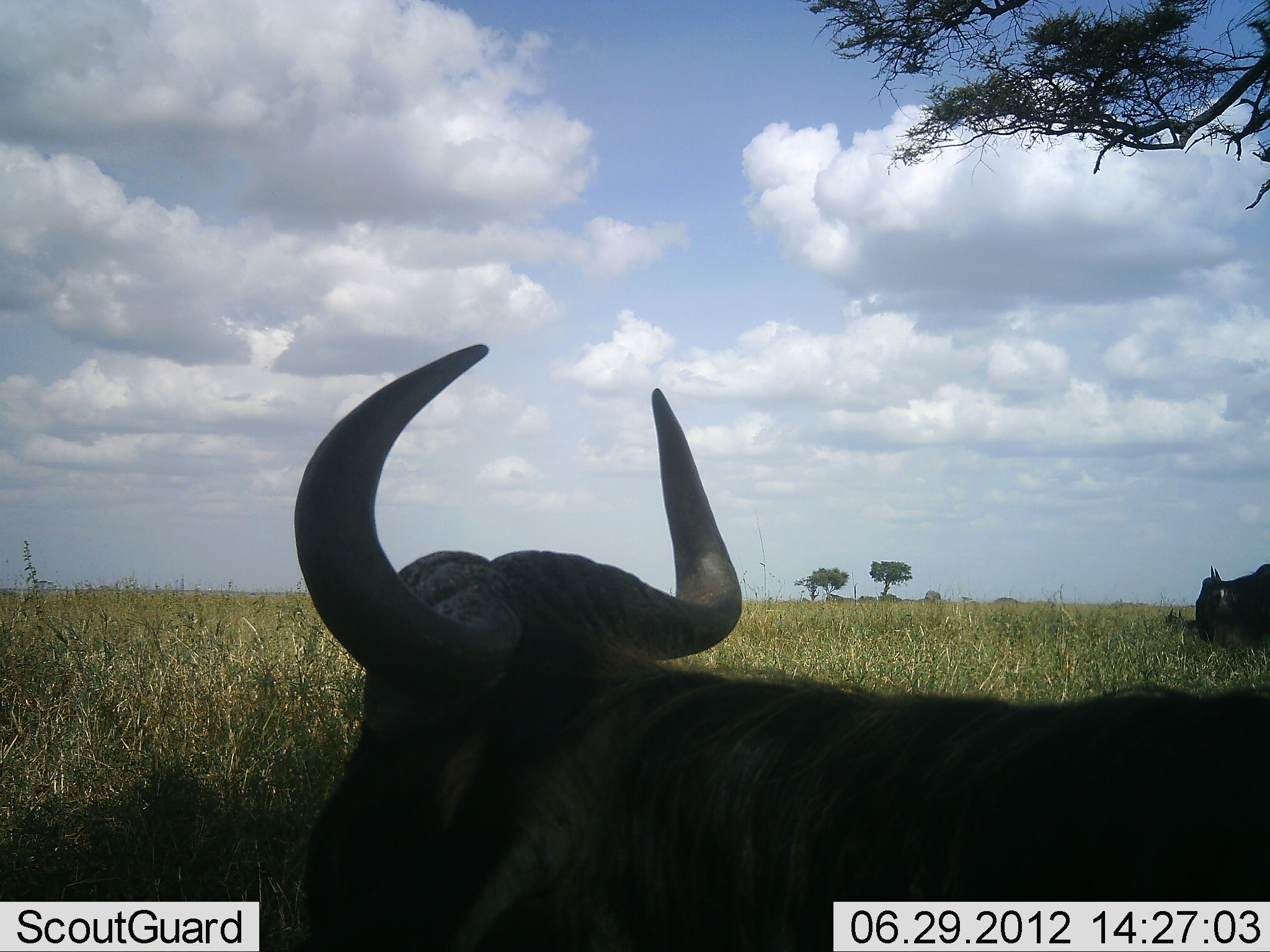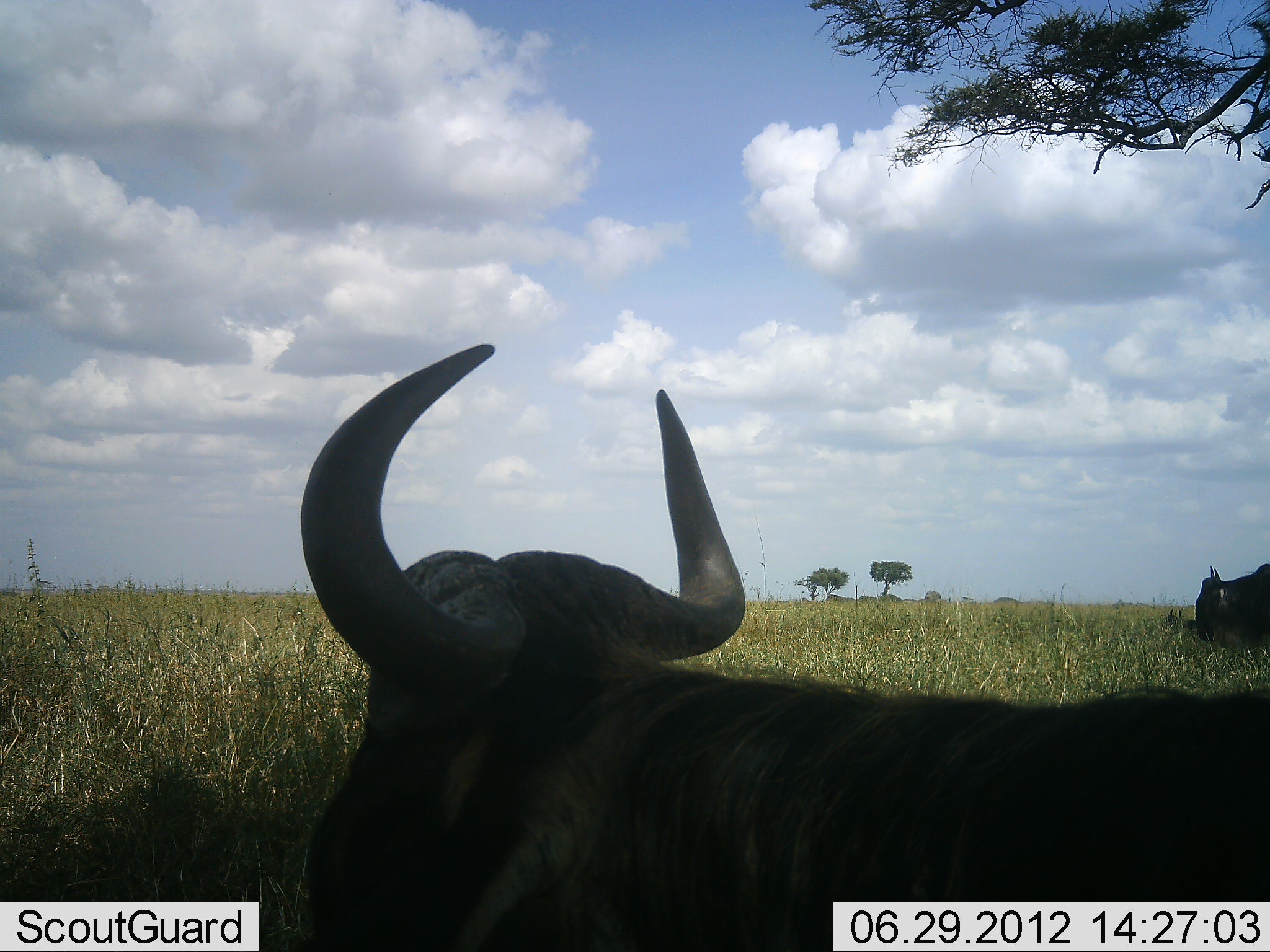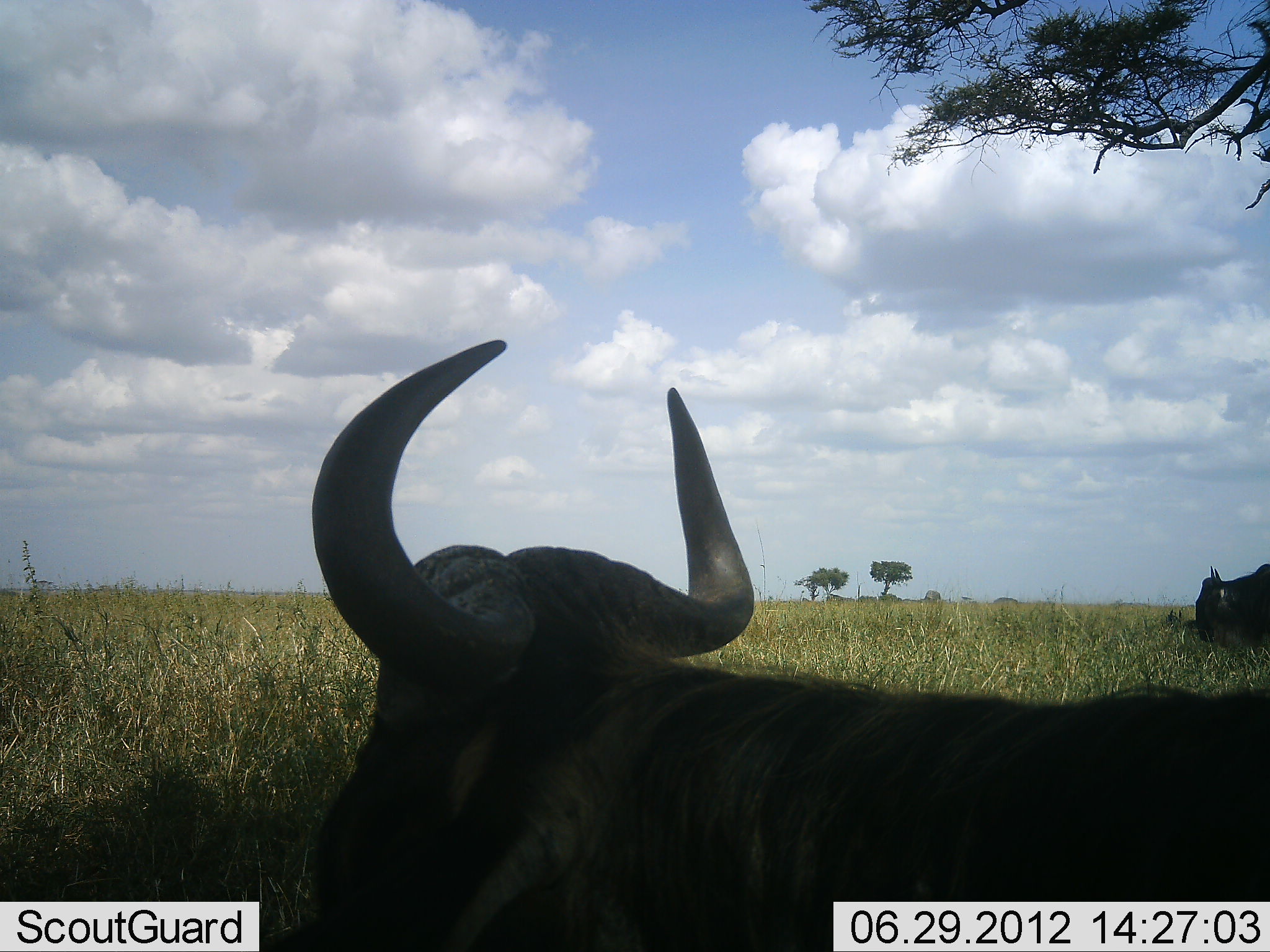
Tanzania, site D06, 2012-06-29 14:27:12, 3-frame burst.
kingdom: Animalia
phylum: Chordata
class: Mammalia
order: Artiodactyla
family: Bovidae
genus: Connochaetes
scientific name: Connochaetes taurinus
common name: blue wildebeest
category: wildebeest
Wildebeest (blue wildebeest) (Connochaetes taurinus), count 2. Behavior (volunteer vote fractions): standing 60%, resting 80%, moving 0%, interacting 0%. Young present (vote fraction): 0%. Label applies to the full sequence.